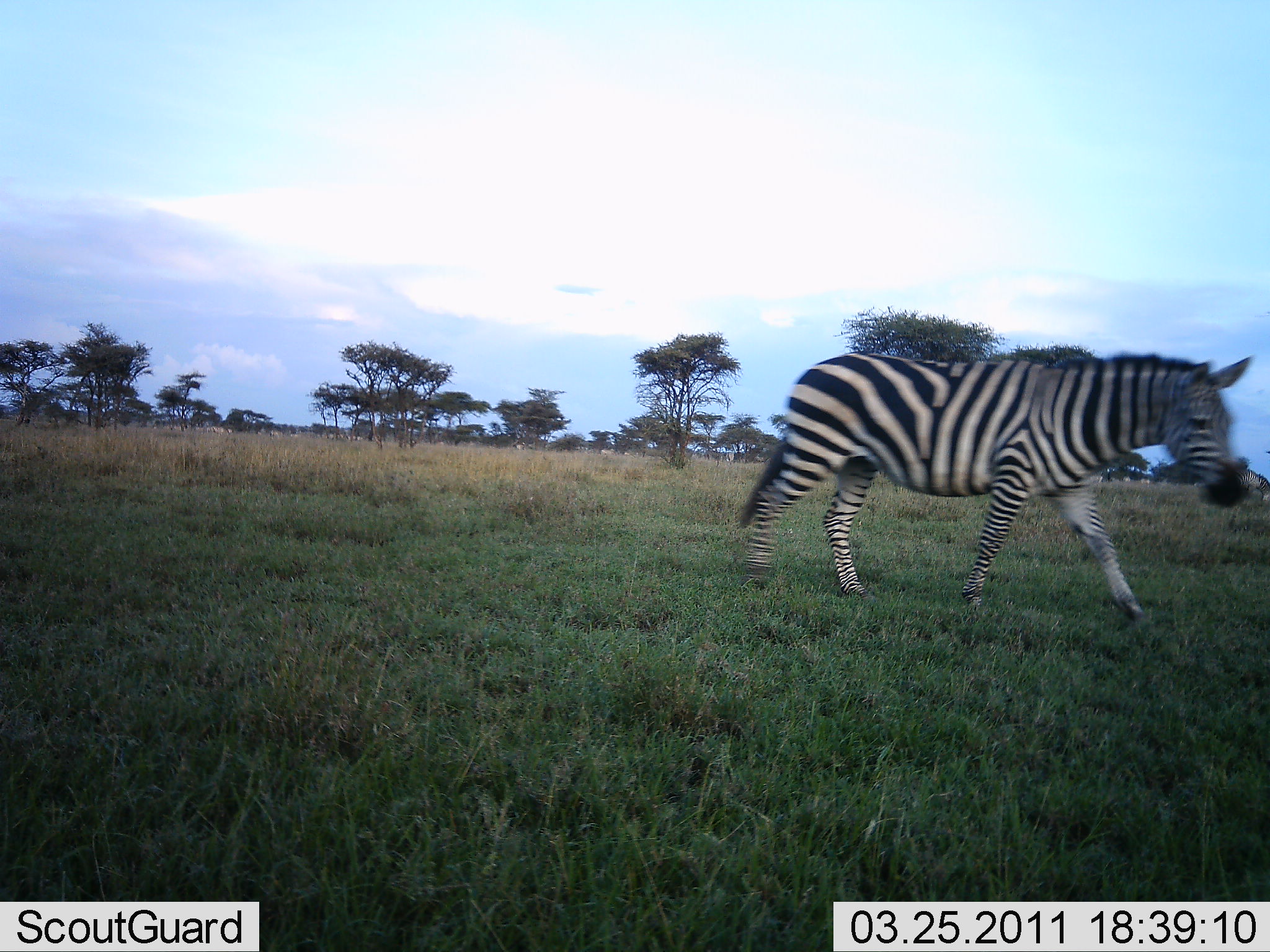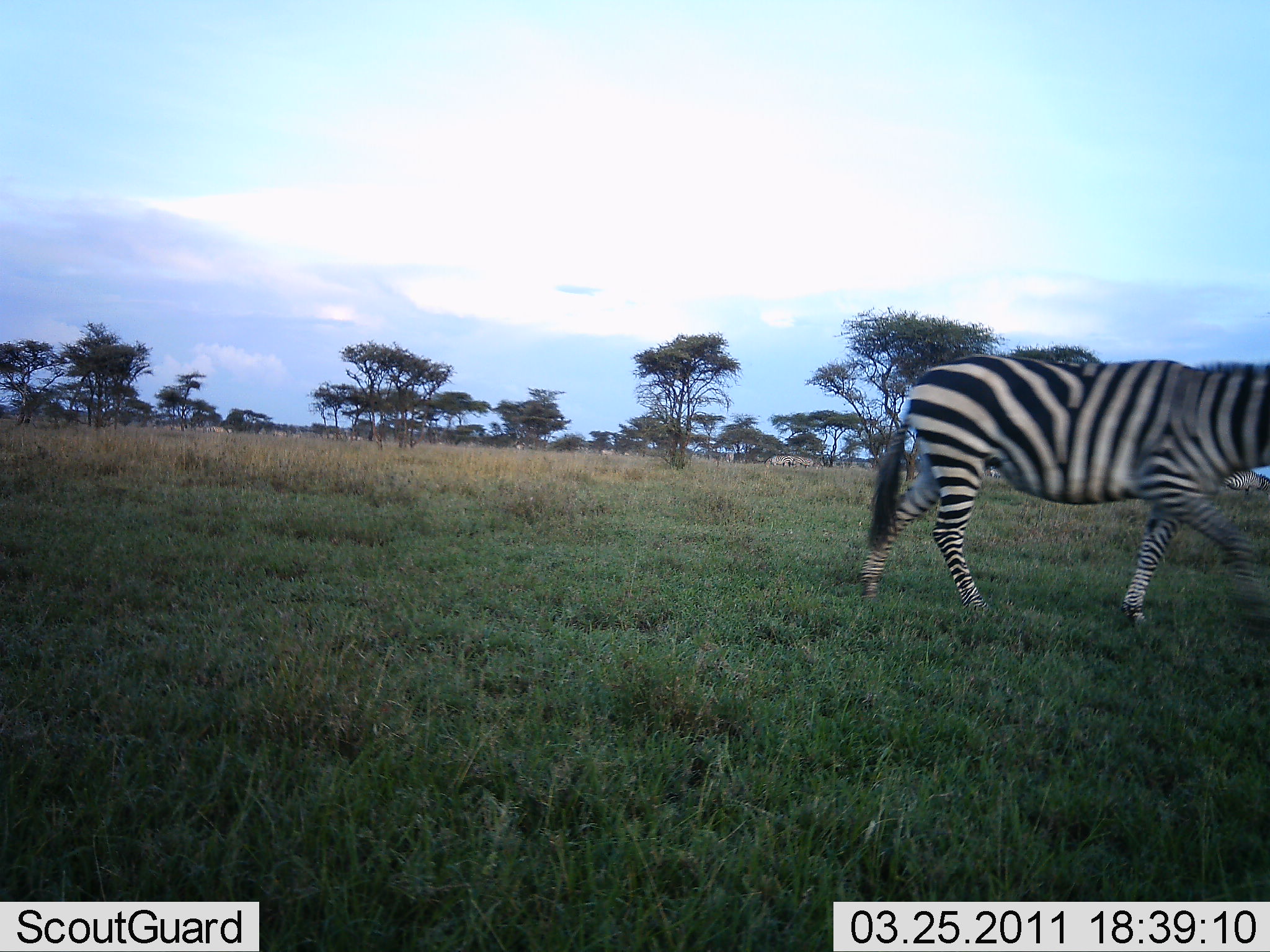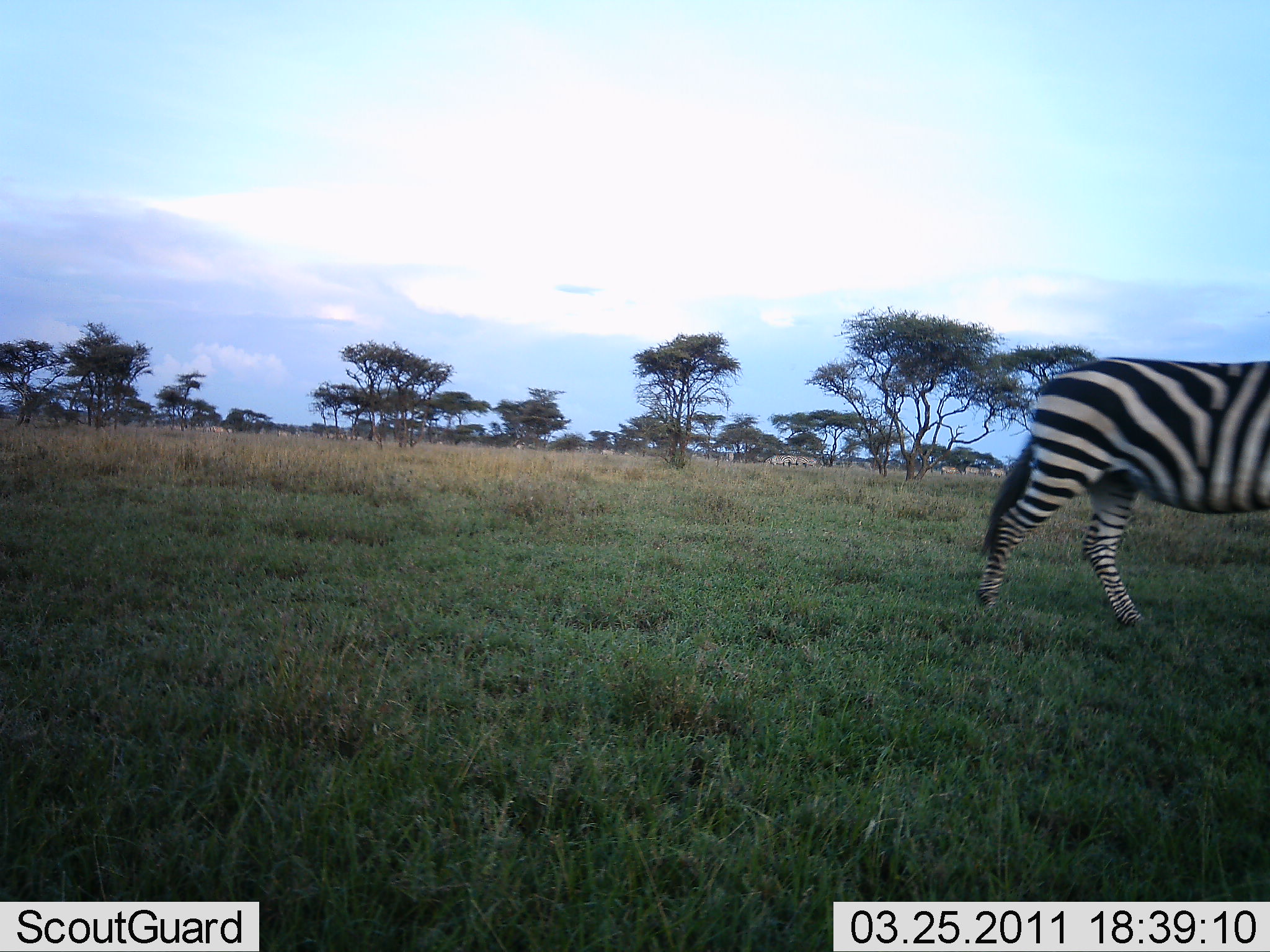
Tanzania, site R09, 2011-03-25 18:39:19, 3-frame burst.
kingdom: Animalia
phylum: Chordata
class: Mammalia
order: Perissodactyla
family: Equidae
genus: Equus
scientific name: Equus quagga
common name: plains zebra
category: zebra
Zebra (plains zebra) (Equus quagga), count 1. Behavior (volunteer vote fractions): standing 0%, resting 0%, moving 100%, interacting 0%. Young present (vote fraction): 0%. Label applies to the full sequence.